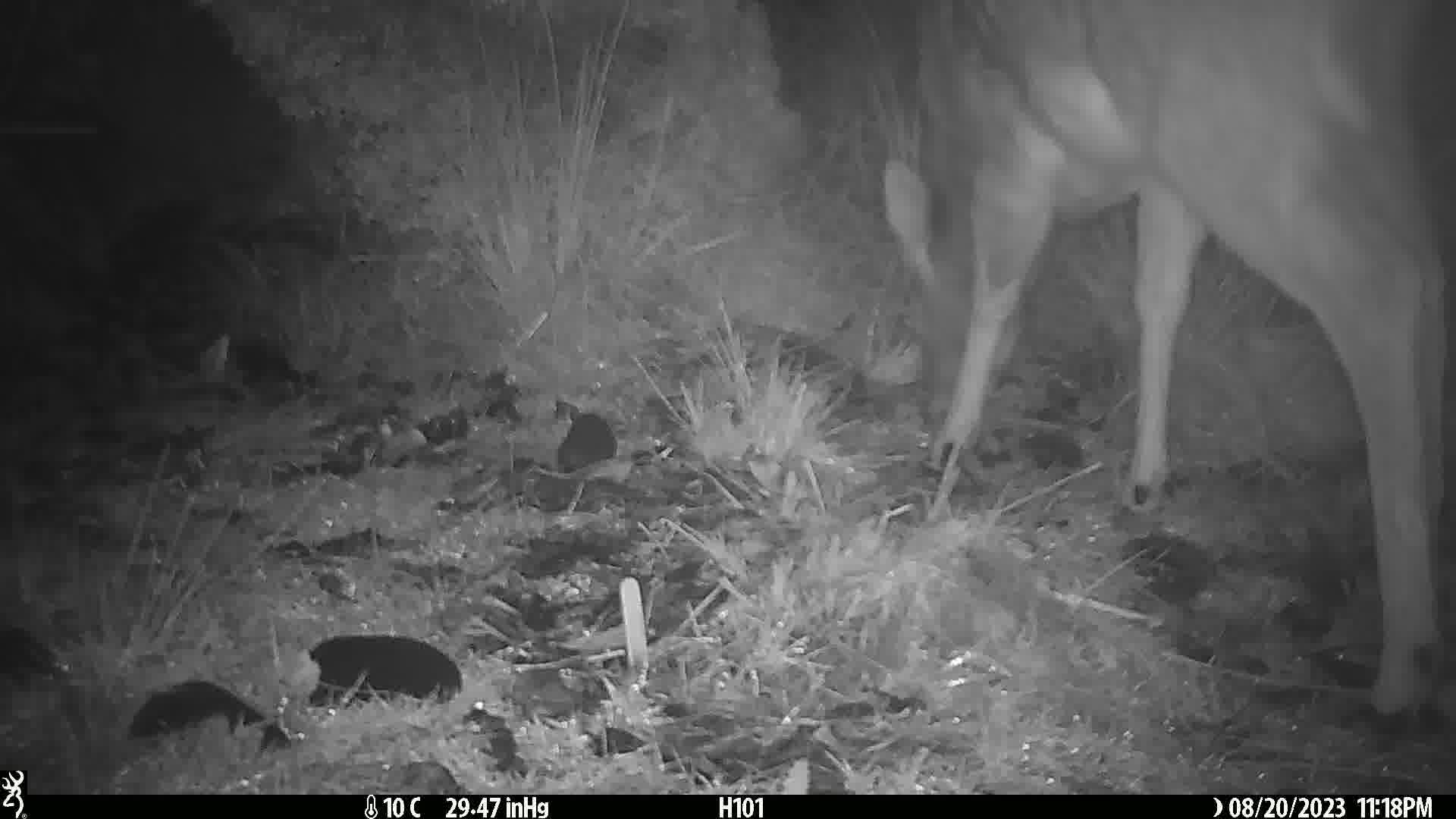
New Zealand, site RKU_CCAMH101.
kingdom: Animalia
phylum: Chordata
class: Mammalia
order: Artiodactyla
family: Cervidae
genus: Odocoileus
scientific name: Odocoileus virginianus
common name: white-tailed deer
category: white tailed deer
White tailed deer (white-tailed deer) (Odocoileus virginianus).